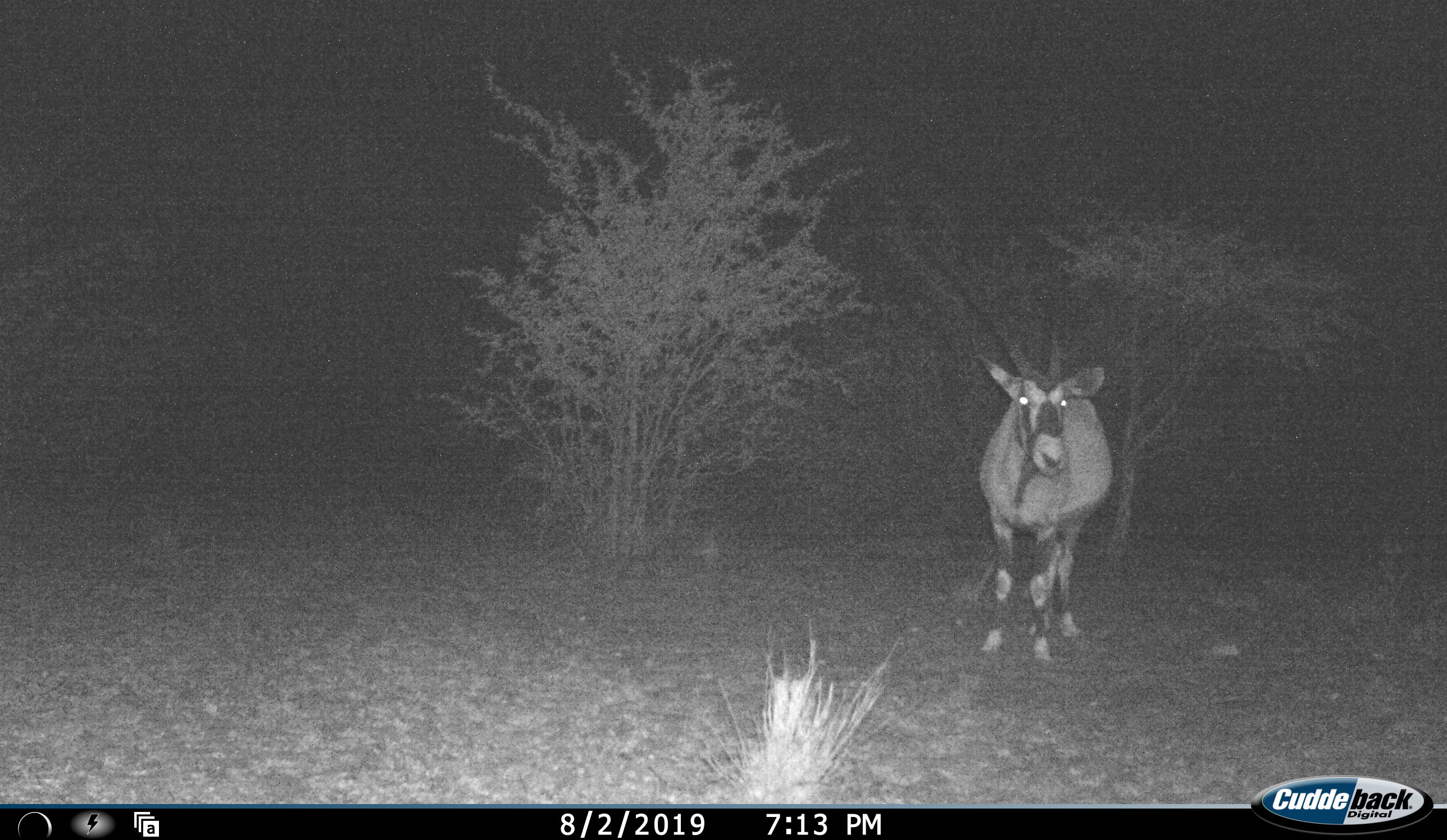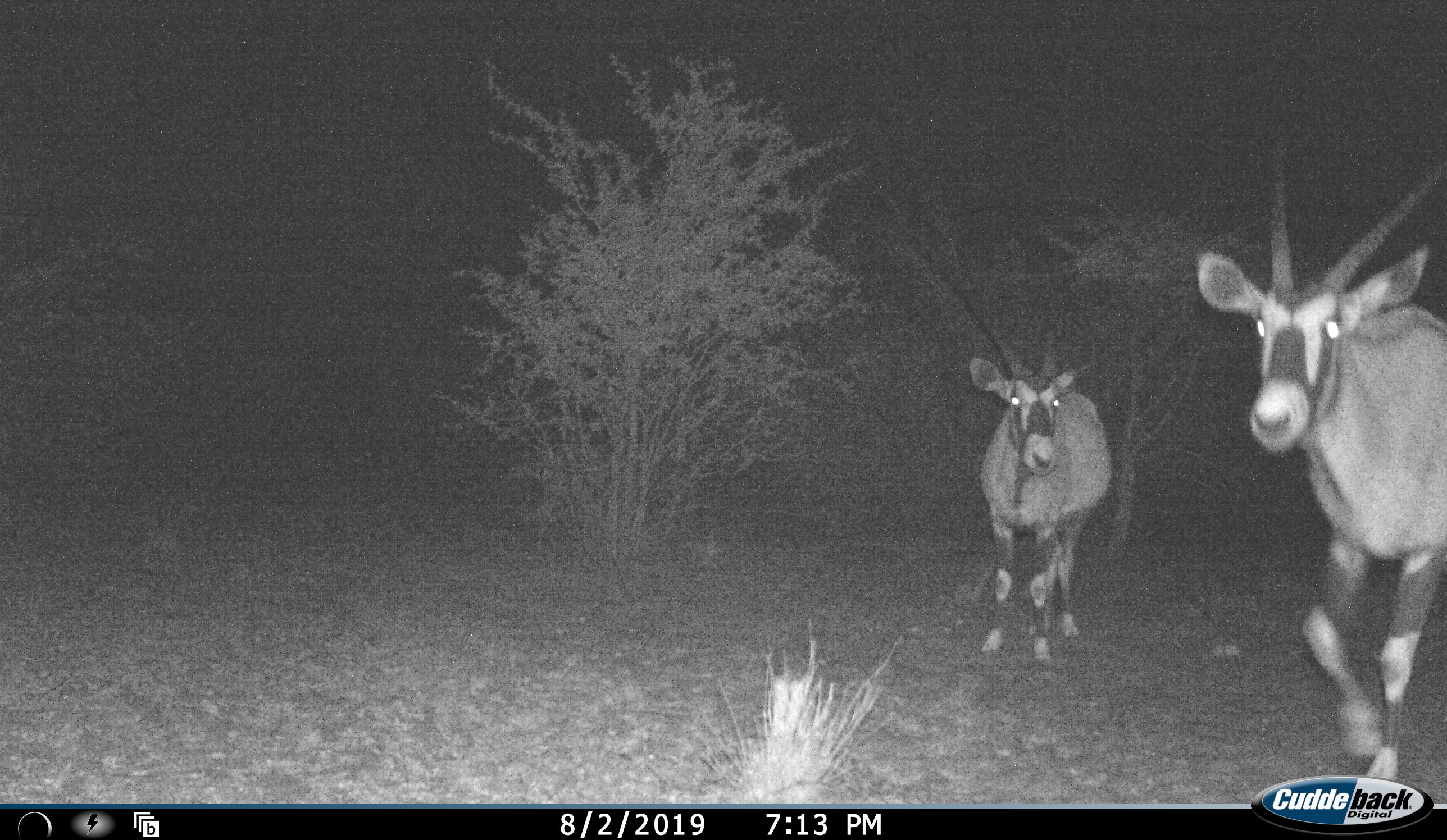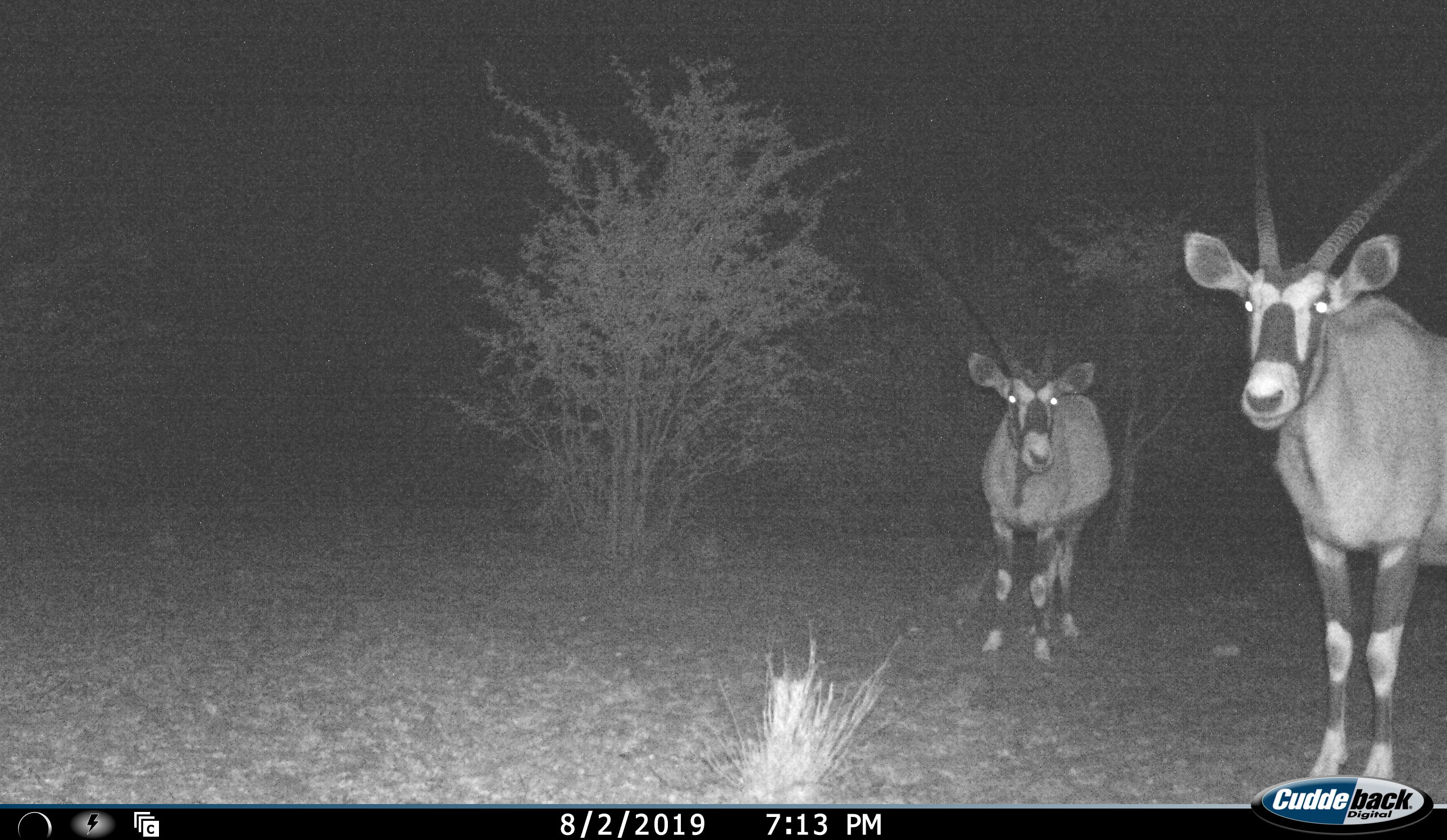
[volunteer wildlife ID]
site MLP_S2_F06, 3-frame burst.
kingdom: Animalia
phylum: Chordata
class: Mammalia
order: Artiodactyla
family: Bovidae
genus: Oryx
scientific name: Oryx gazella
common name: gemsbok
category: oryx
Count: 2.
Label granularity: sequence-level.